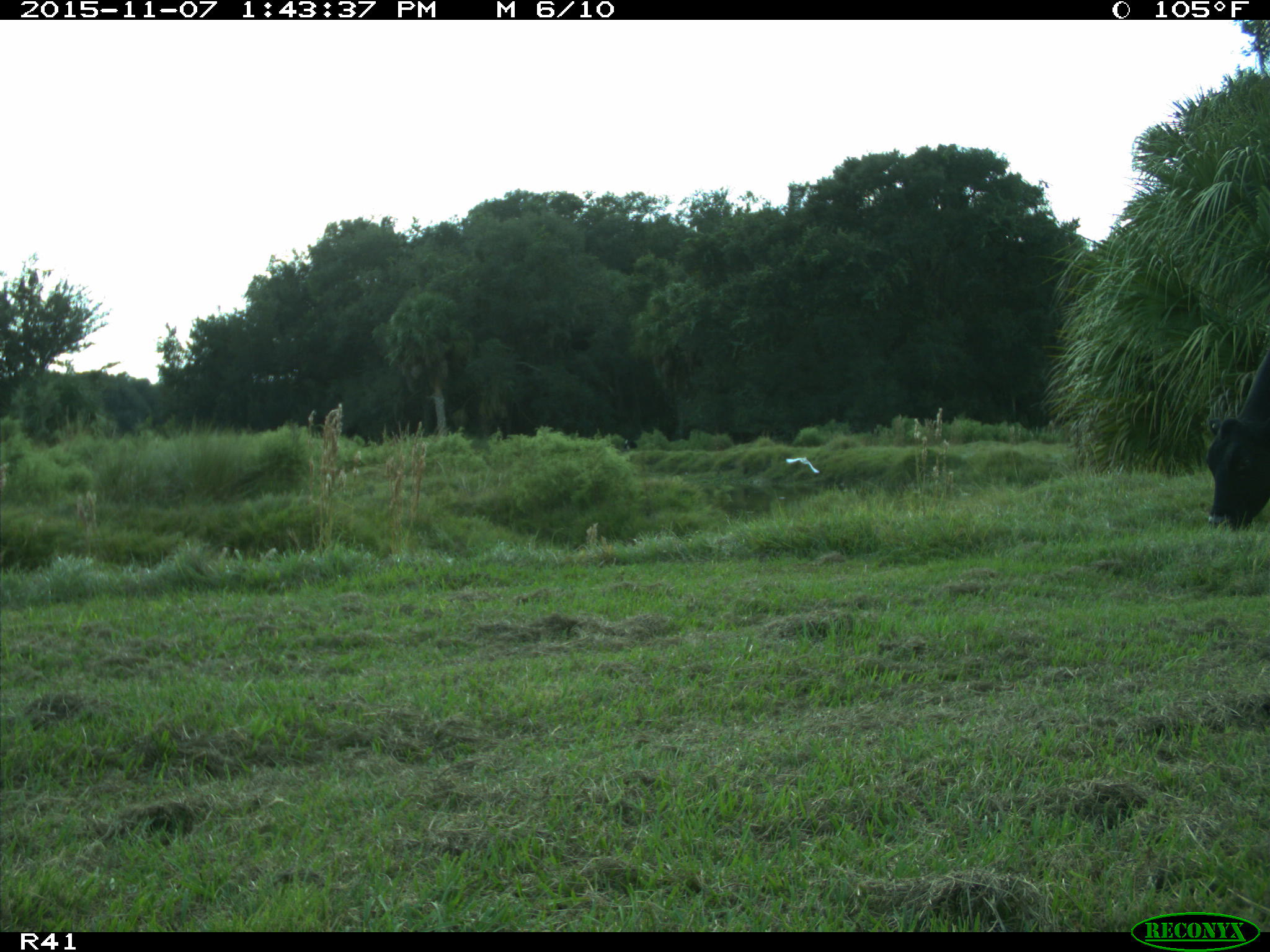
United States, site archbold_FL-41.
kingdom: Animalia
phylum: Chordata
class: Mammalia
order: Artiodactyla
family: Bovidae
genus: Bos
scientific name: Bos taurus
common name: domestic cow